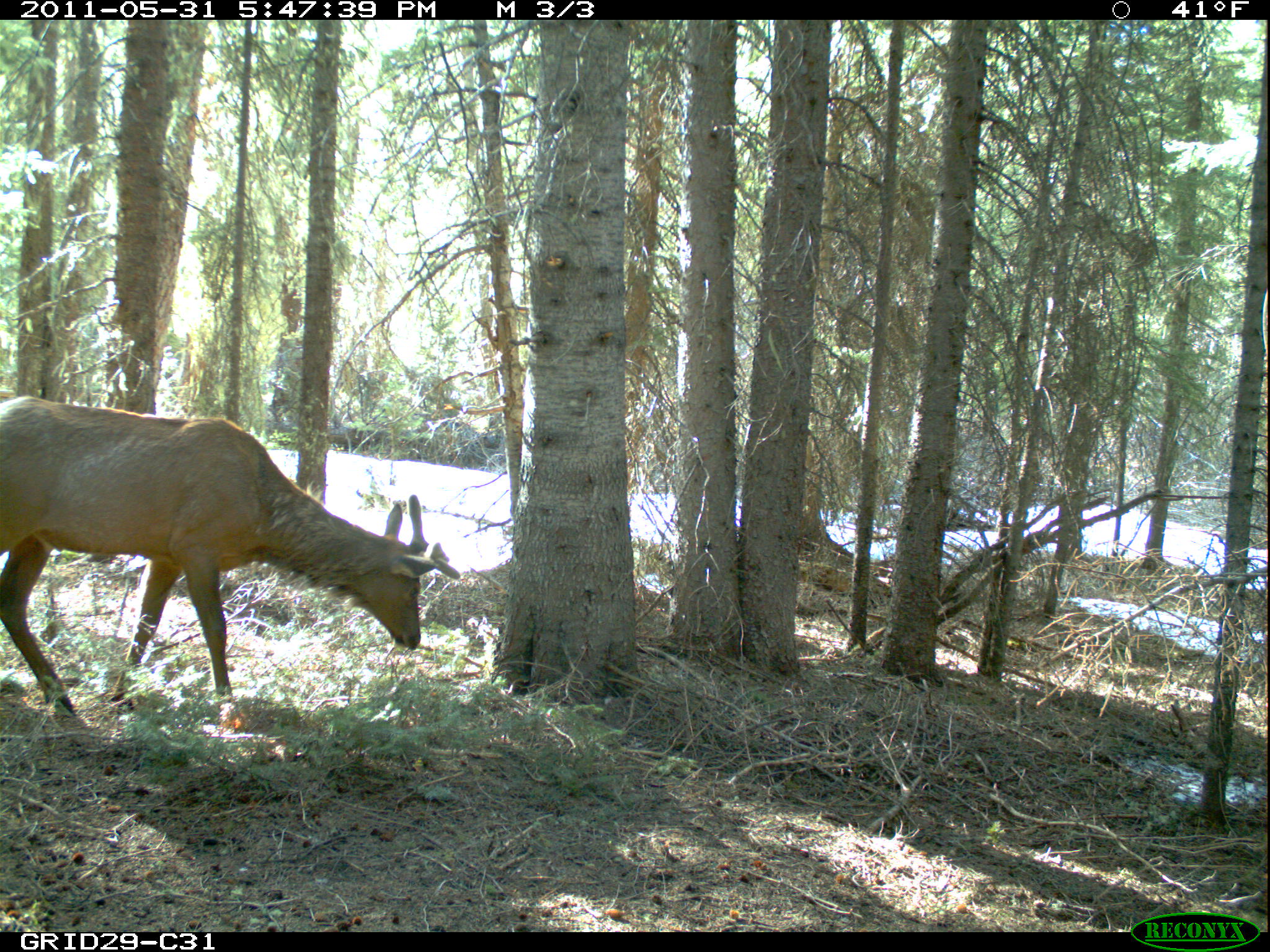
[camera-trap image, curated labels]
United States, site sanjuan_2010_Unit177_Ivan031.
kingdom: Animalia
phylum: Chordata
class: Mammalia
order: Artiodactyla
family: Cervidae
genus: Cervus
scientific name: Cervus elaphus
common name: red deer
Cervus elaphus (red deer).